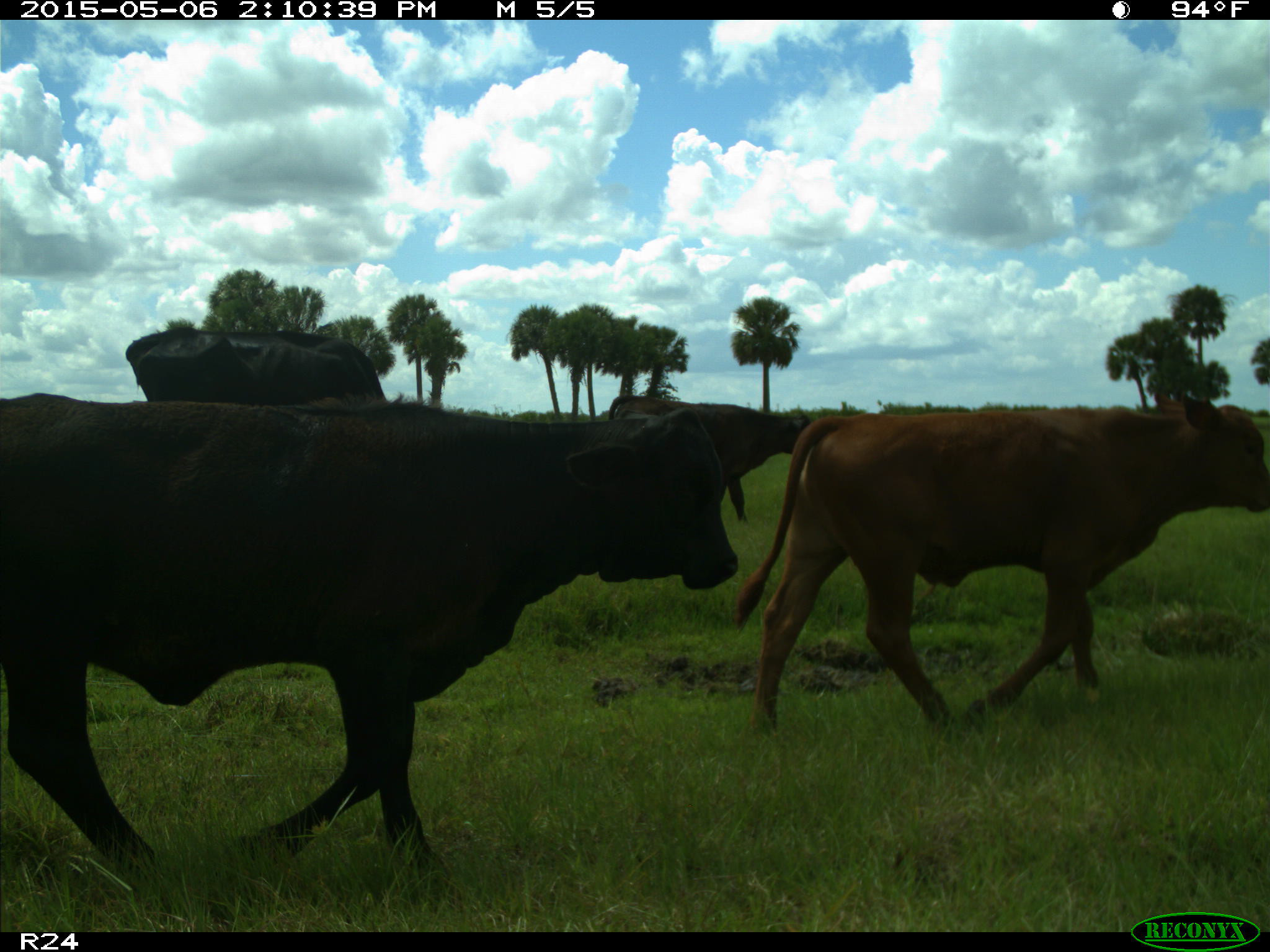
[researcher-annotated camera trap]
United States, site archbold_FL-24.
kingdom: Animalia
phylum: Chordata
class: Mammalia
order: Artiodactyla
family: Bovidae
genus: Bos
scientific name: Bos taurus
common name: domestic cow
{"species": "Bos taurus (domestic cow)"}